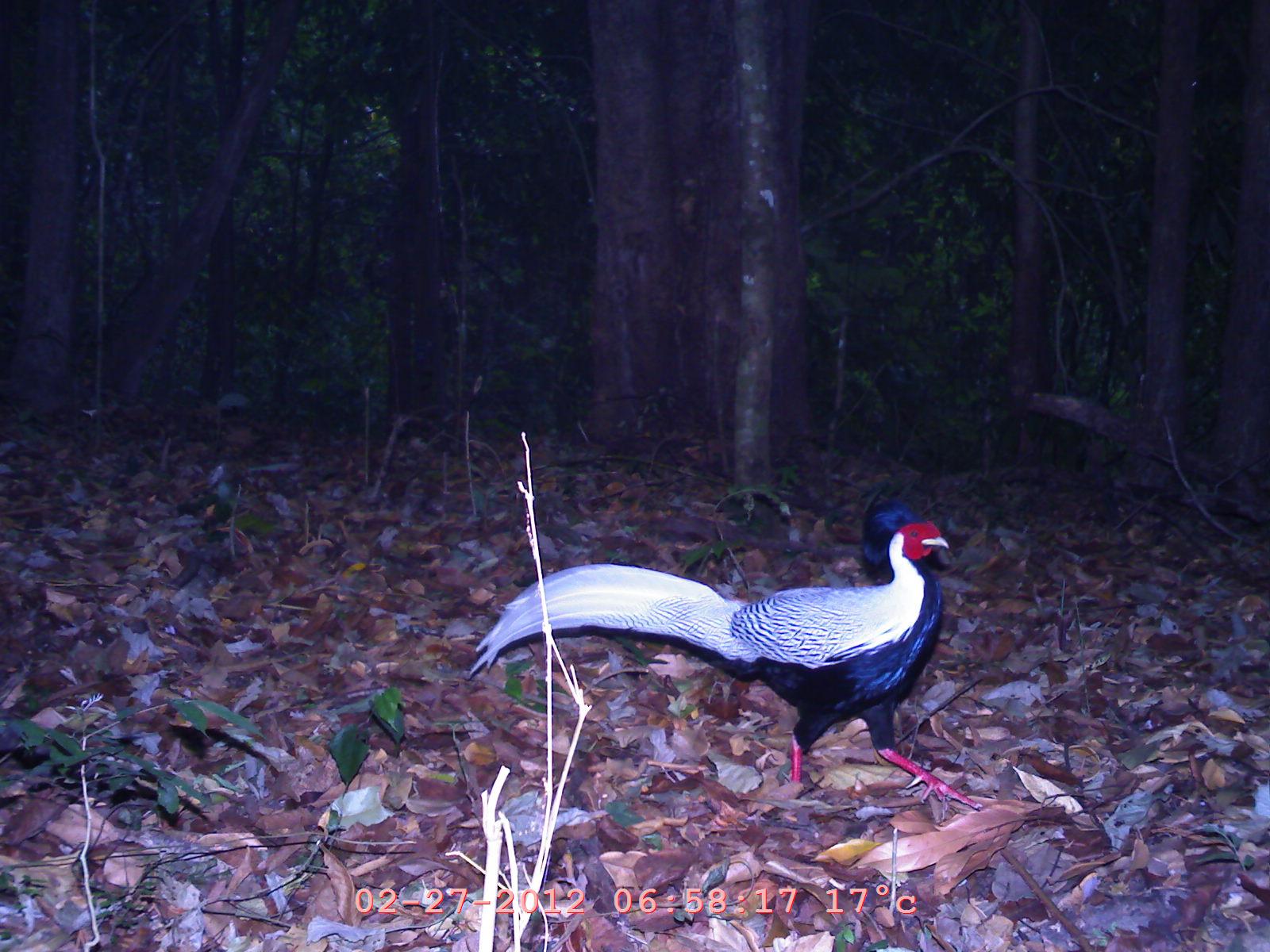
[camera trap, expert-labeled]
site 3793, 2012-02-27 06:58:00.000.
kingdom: Animalia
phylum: Chordata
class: Aves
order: Galliformes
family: Phasianidae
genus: Lophura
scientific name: Lophura nycthemera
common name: silver pheasant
Lophura nycthemera (silver pheasant), count 1.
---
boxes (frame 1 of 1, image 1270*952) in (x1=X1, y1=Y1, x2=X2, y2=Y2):
lophura nycthemera: (x1=464, y1=495, x2=980, y2=816)